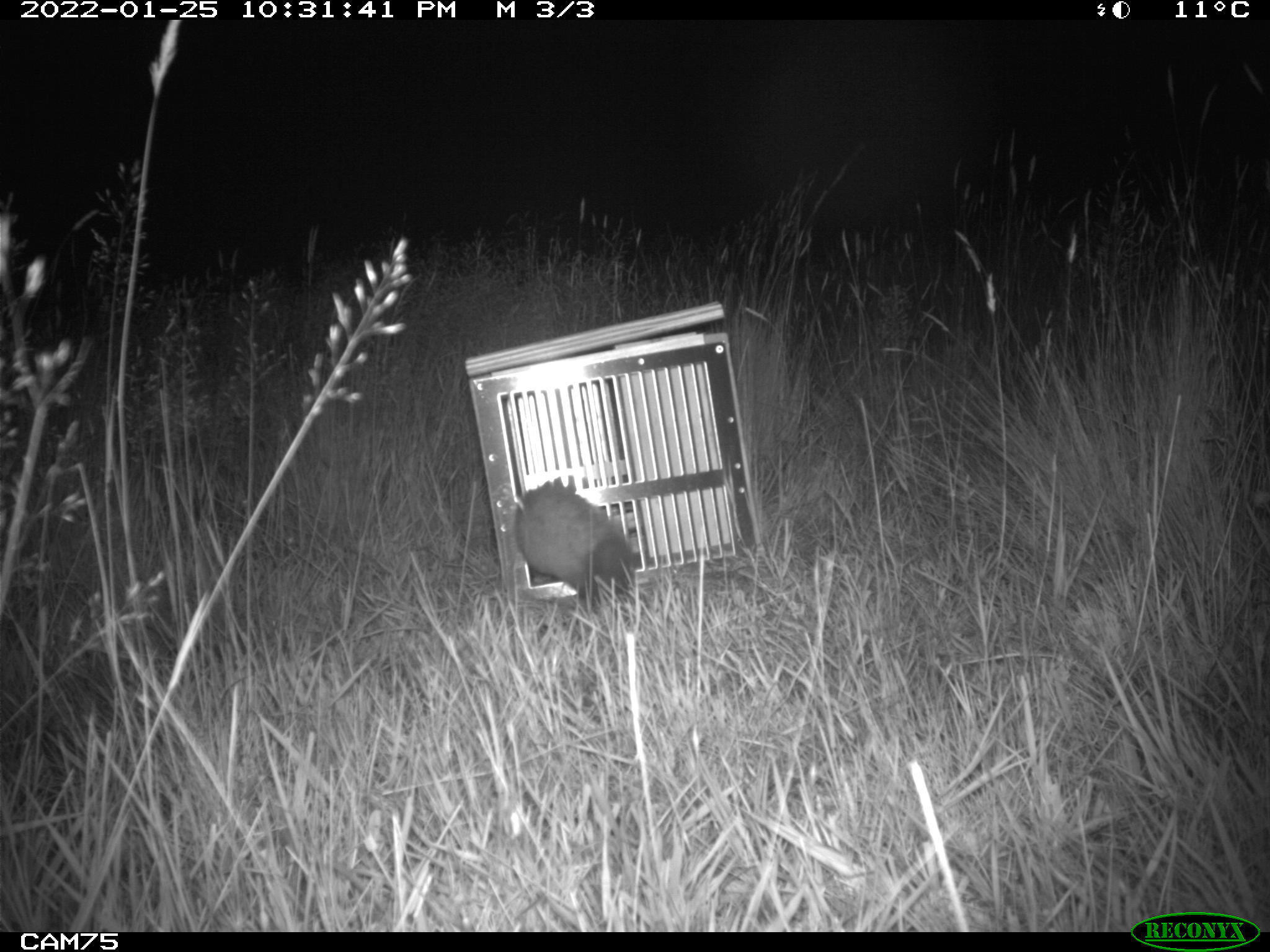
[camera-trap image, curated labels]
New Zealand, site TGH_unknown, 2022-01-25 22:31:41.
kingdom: Animalia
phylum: Chordata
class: Mammalia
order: Carnivora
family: Mustelidae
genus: Mustela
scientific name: Mustela furo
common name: ferret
Ferret (Mustela furo).